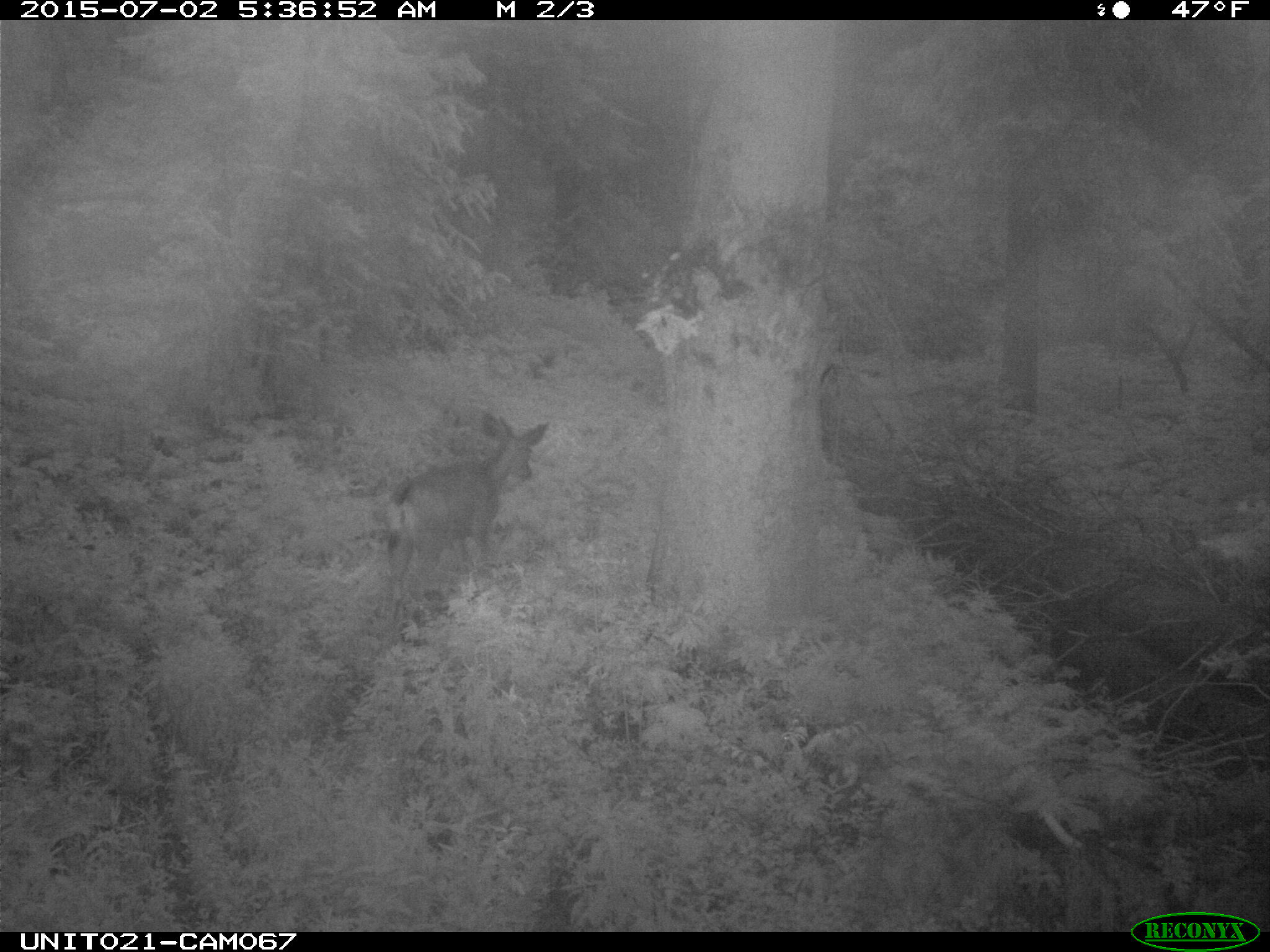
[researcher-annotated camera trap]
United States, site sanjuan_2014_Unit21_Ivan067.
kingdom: Animalia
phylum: Chordata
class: Mammalia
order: Artiodactyla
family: Cervidae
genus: Odocoileus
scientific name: Odocoileus hemionus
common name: mule deer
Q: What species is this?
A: Odocoileus hemionus (mule deer).